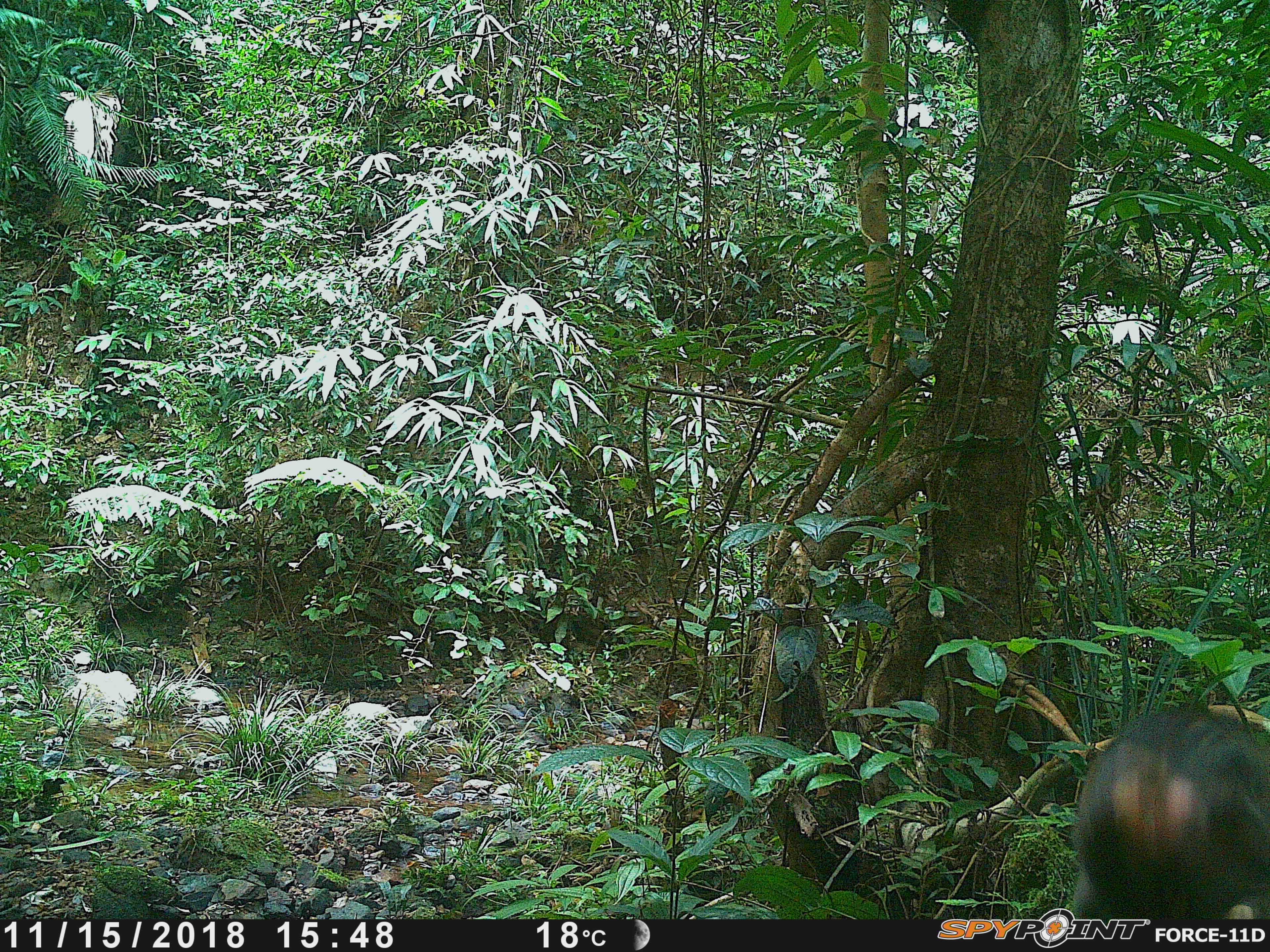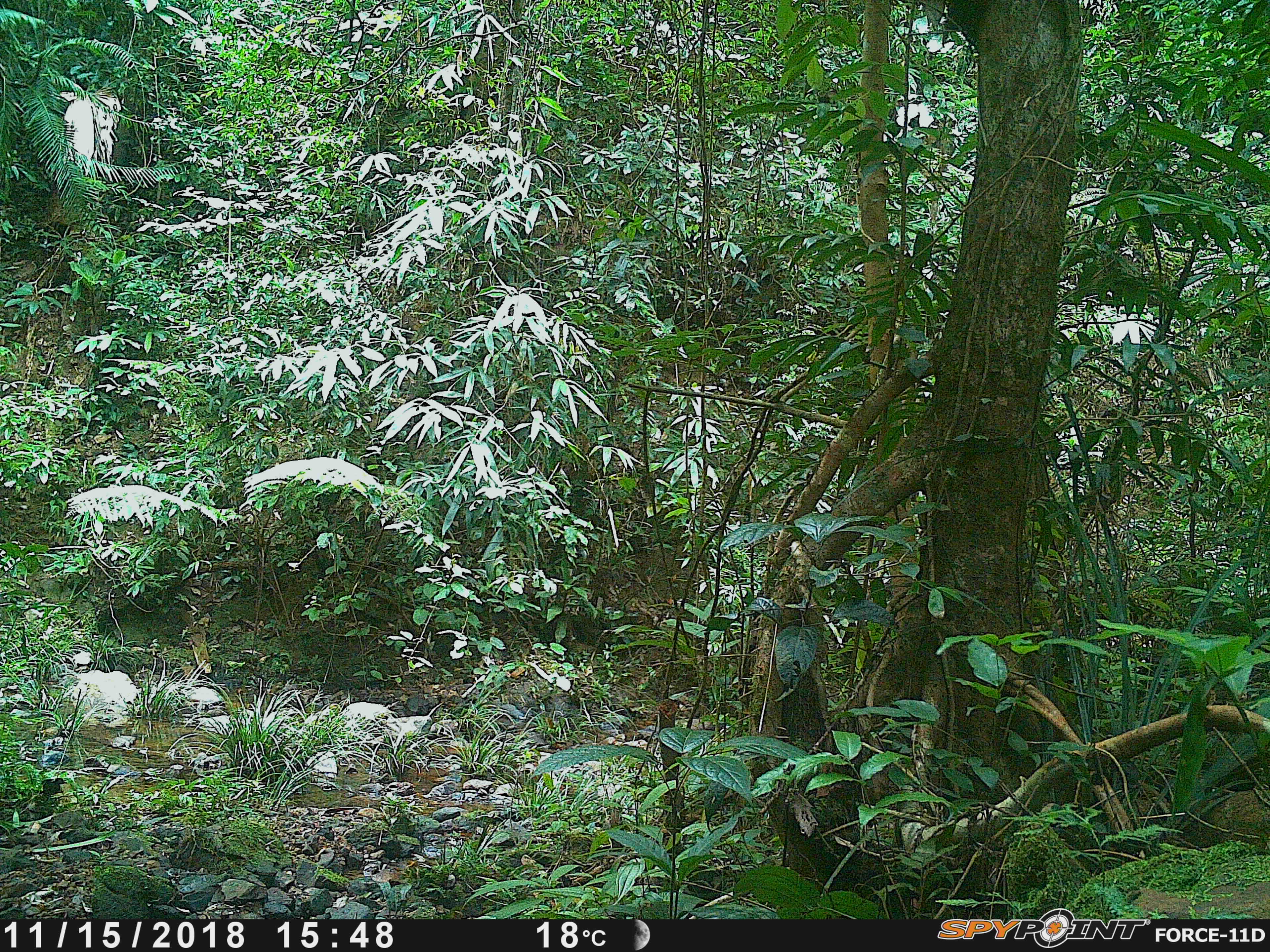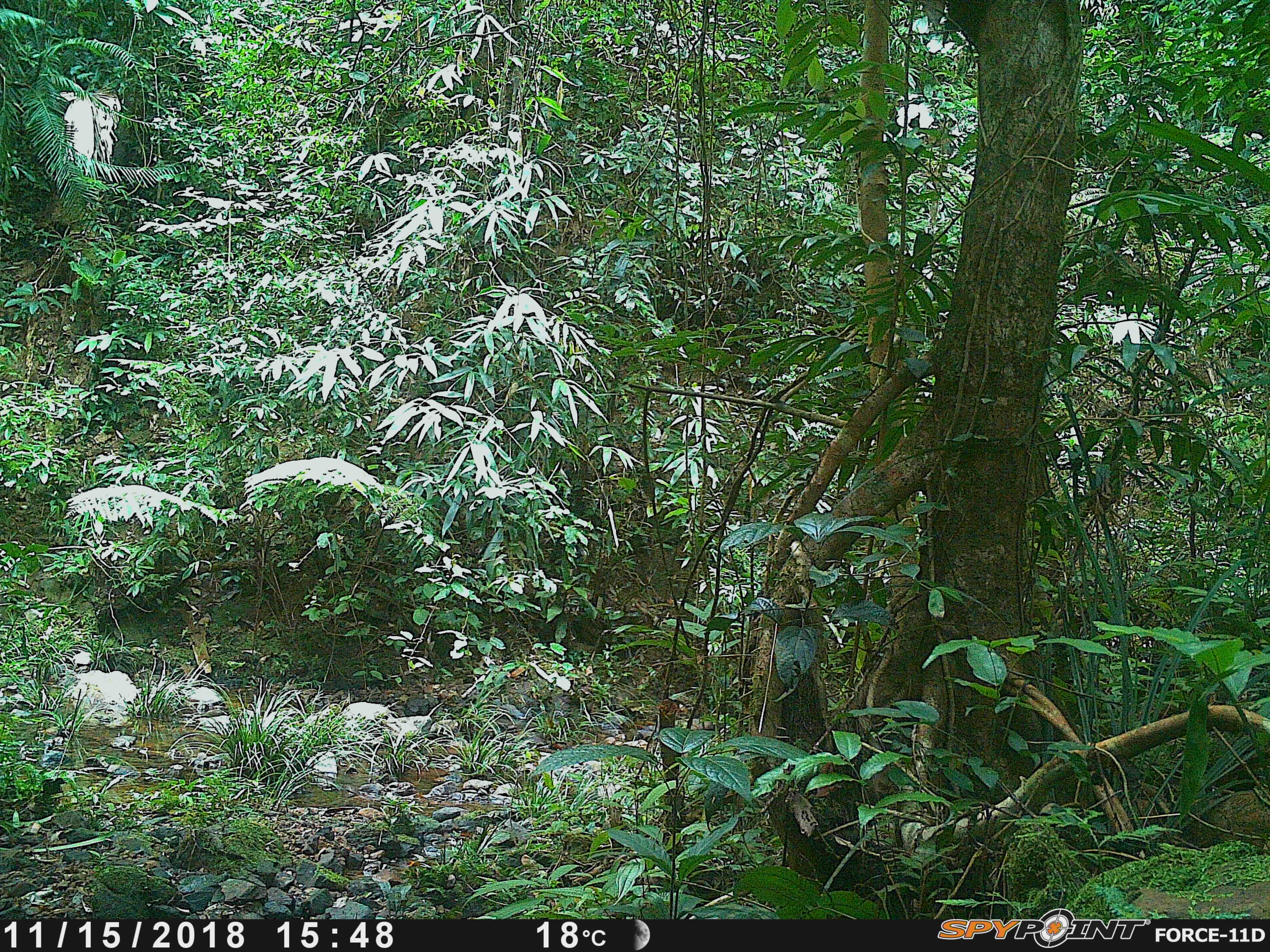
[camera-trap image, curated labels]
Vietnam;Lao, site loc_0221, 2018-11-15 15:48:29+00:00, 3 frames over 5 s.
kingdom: Animalia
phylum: Chordata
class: Mammalia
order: Primates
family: Cercopithecidae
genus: Macaca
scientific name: Macaca arctoides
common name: stump-tailed macaque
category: stump tailed macaque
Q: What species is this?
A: Stump tailed macaque (stump-tailed macaque) (Macaca arctoides).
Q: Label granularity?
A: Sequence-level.